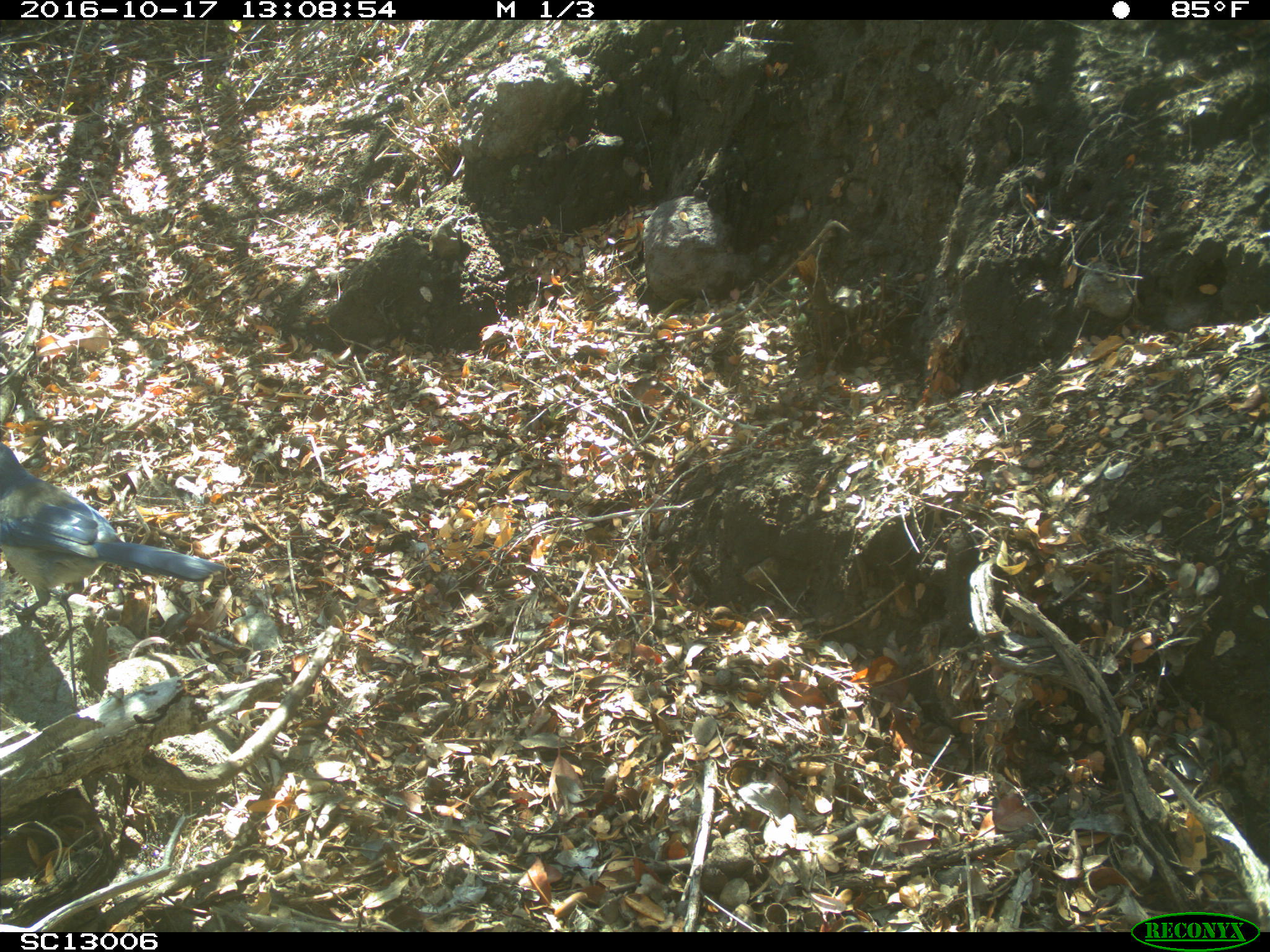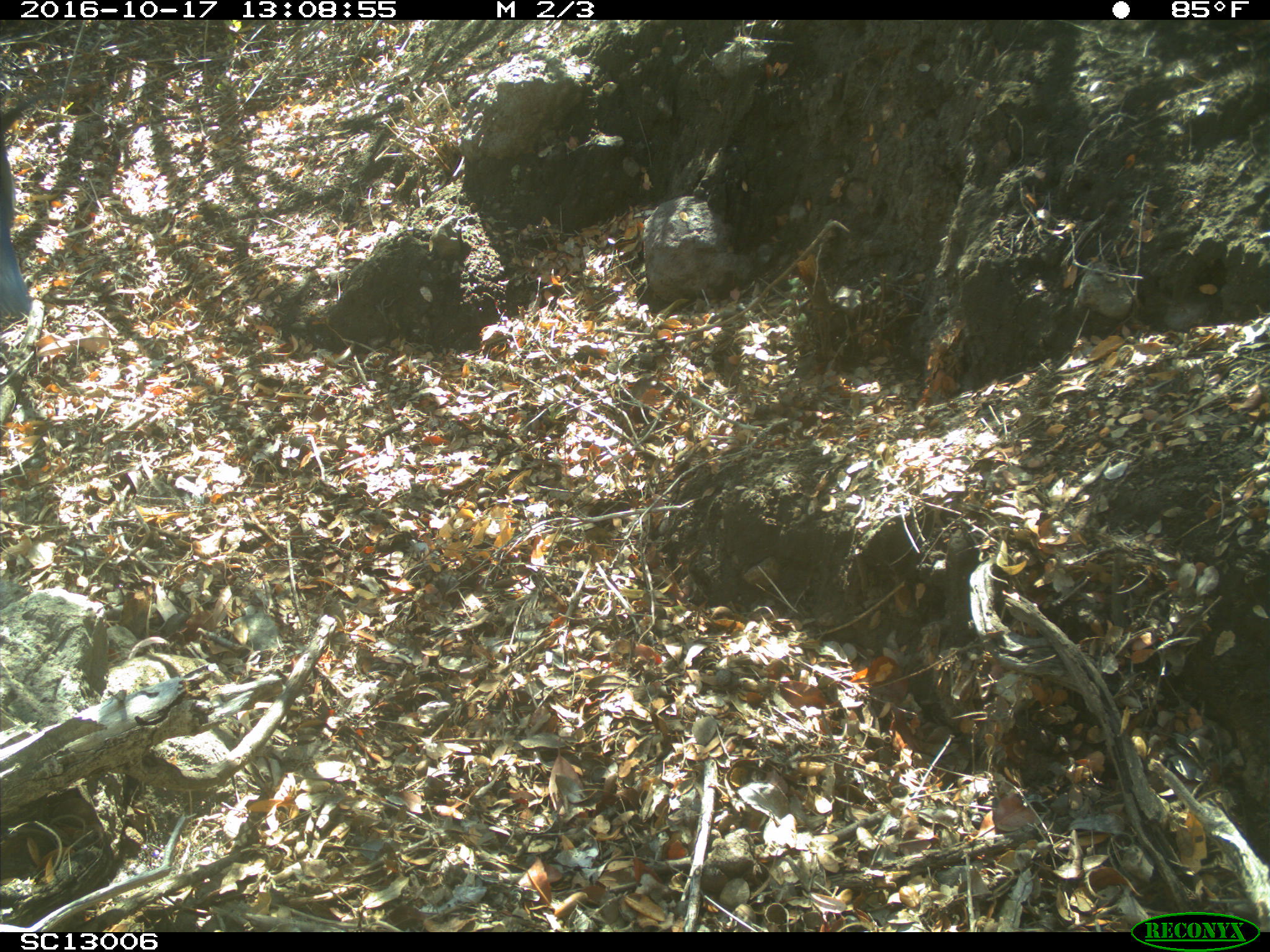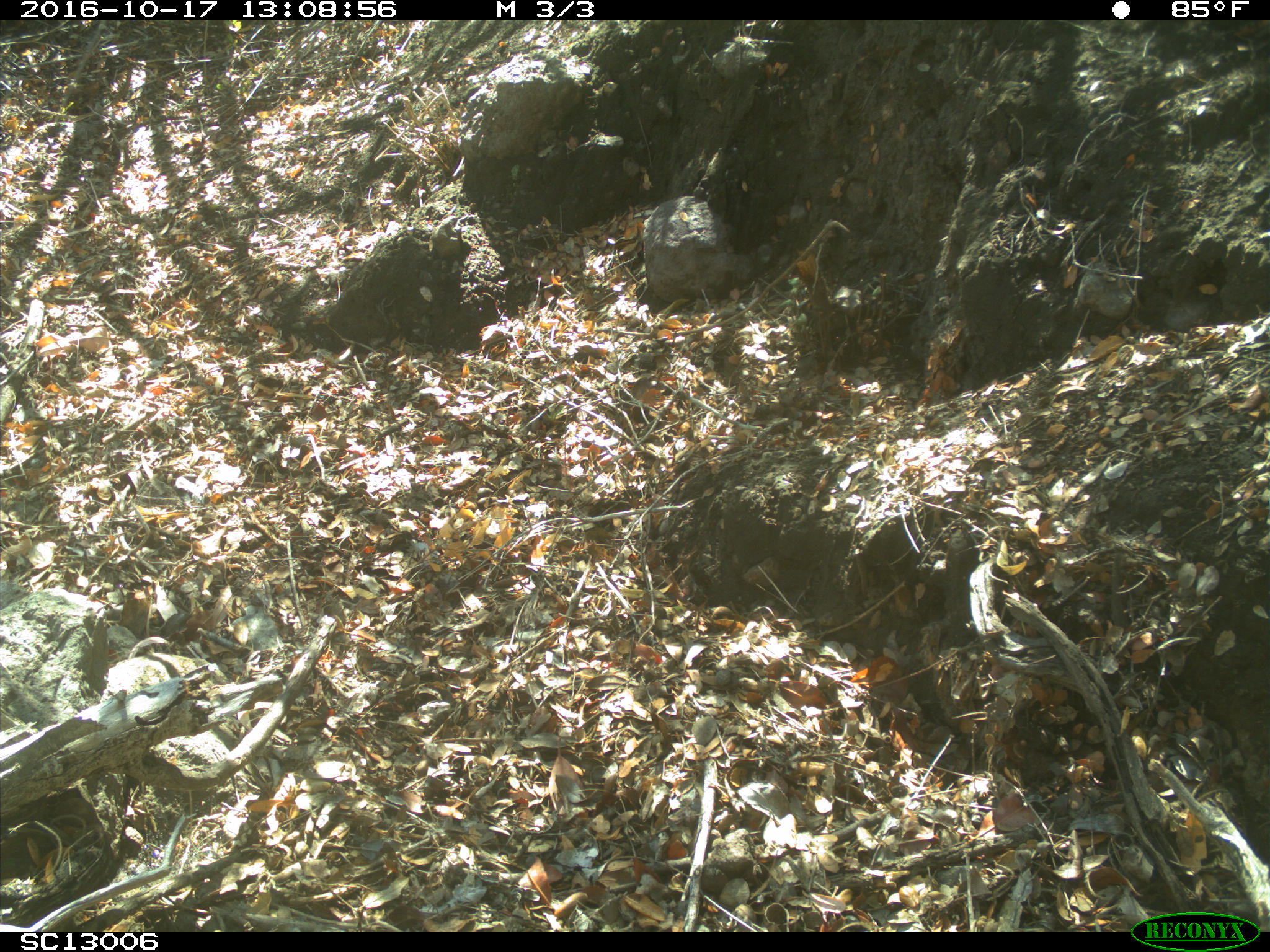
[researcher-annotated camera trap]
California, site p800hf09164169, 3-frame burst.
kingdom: Animalia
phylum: Chordata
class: Aves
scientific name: Aves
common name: bird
Bird (Aves).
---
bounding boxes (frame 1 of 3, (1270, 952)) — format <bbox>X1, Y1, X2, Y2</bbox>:
bird: <bbox>0, 443, 223, 633</bbox>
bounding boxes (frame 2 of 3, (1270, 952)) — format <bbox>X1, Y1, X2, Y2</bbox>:
bird: <bbox>0, 94, 33, 319</bbox>